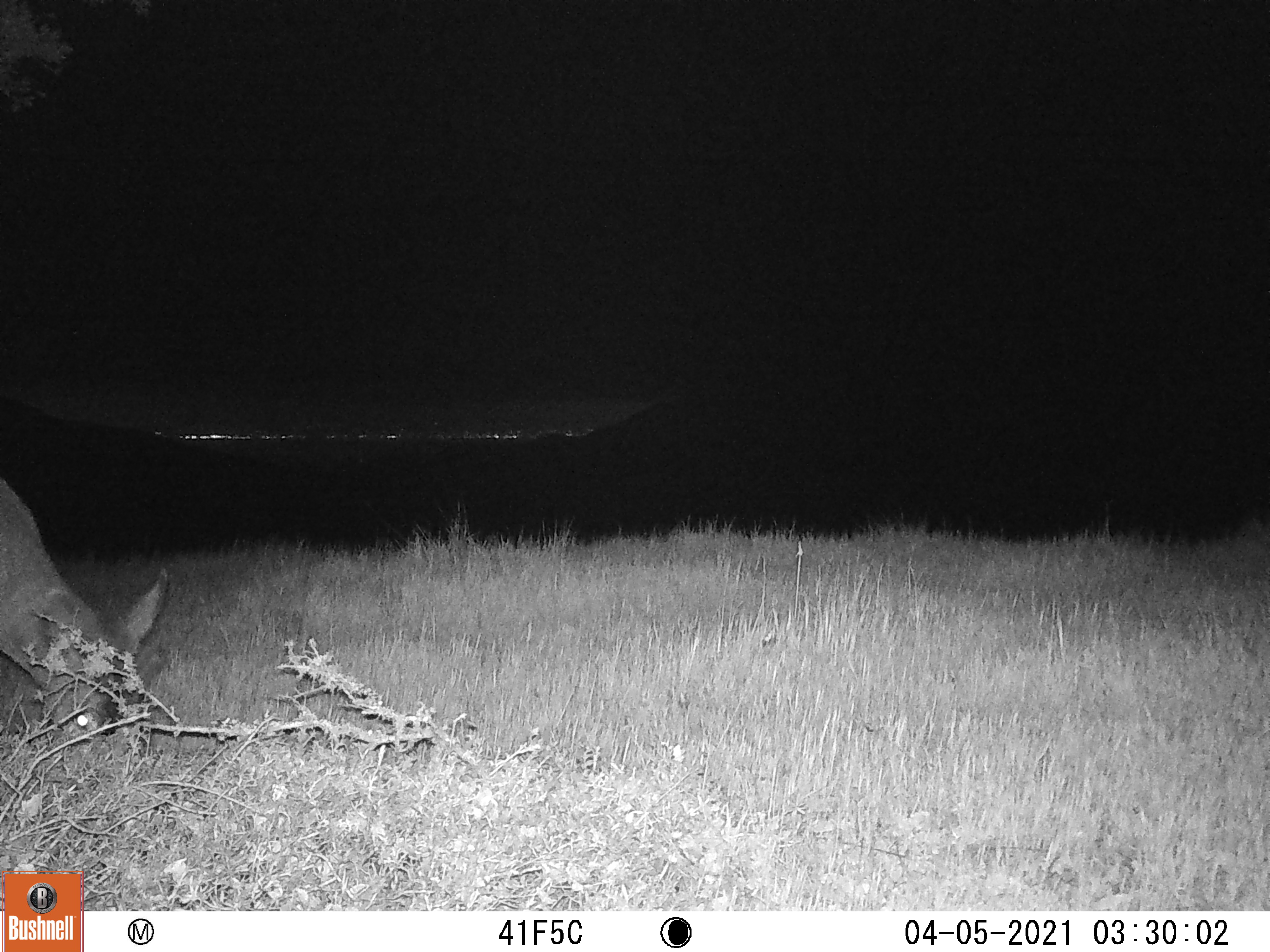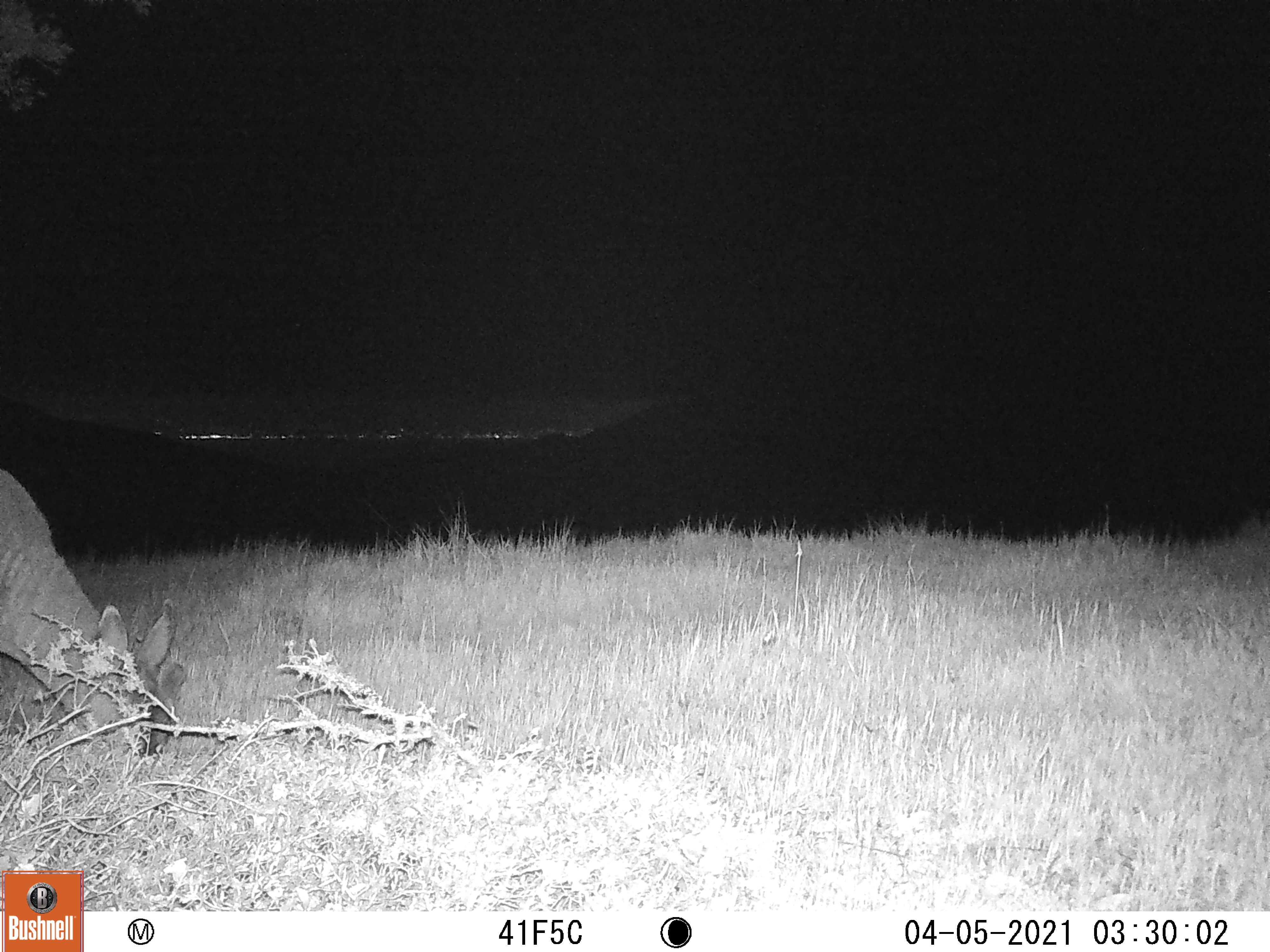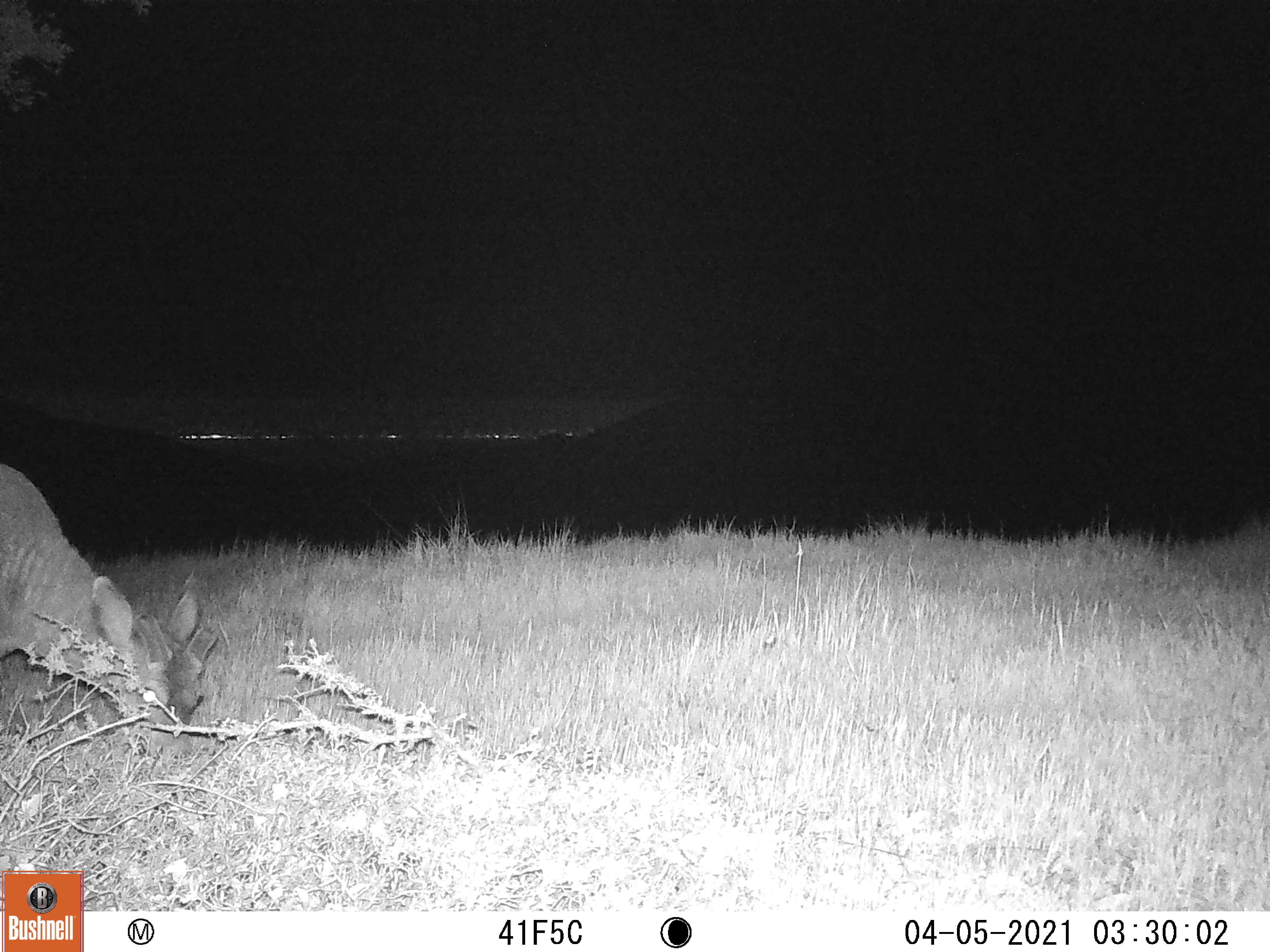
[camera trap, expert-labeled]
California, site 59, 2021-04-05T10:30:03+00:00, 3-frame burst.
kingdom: Animalia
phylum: Chordata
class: Mammalia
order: Artiodactyla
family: Cervidae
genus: Odocoileus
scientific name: Odocoileus hemionus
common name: mule deer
Mule deer (Odocoileus hemionus).